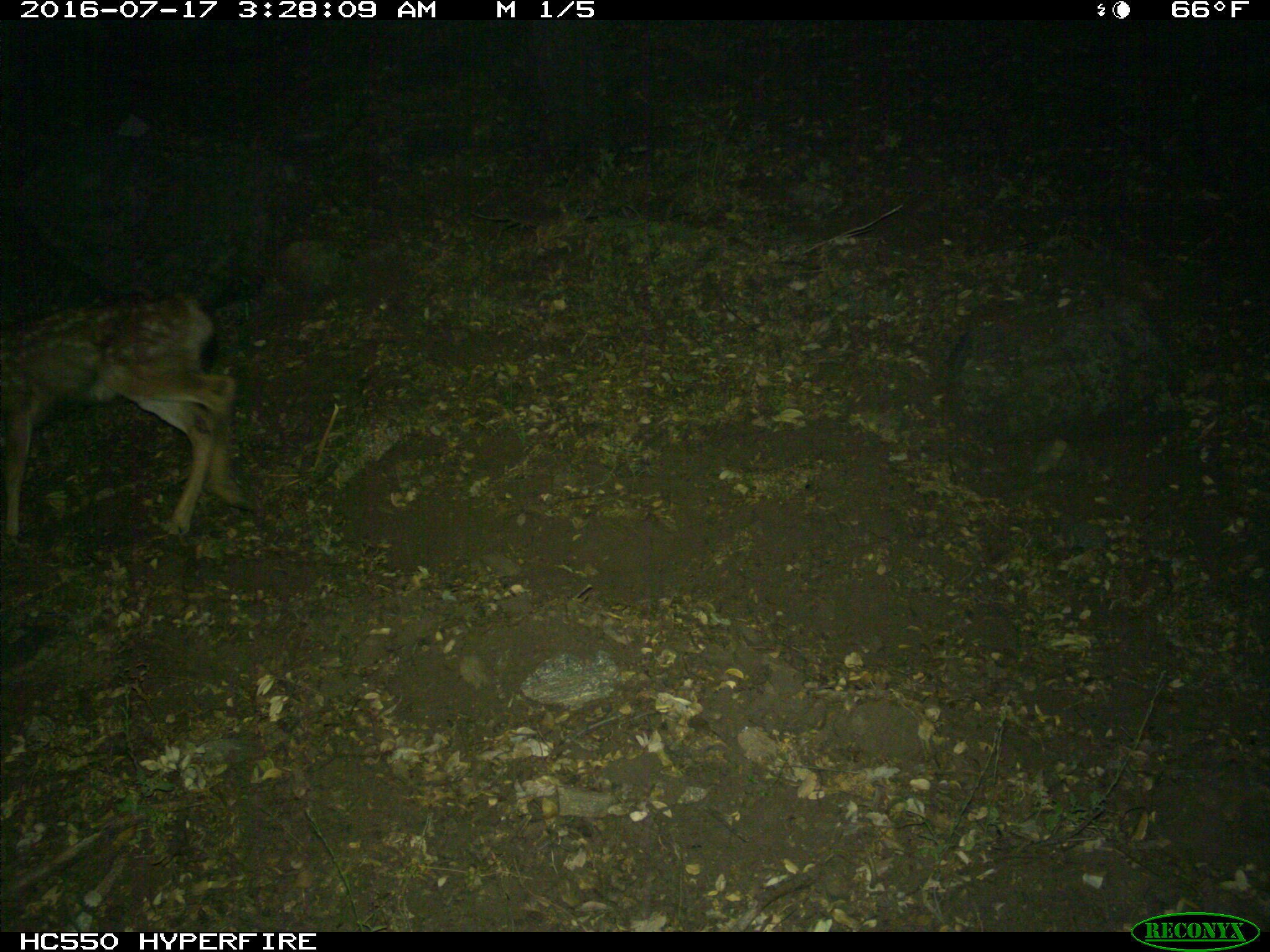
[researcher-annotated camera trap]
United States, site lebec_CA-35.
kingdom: Animalia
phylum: Chordata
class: Mammalia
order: Artiodactyla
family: Cervidae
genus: Odocoileus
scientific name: Odocoileus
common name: deer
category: unidentified deer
Unidentified deer (deer) (Odocoileus).